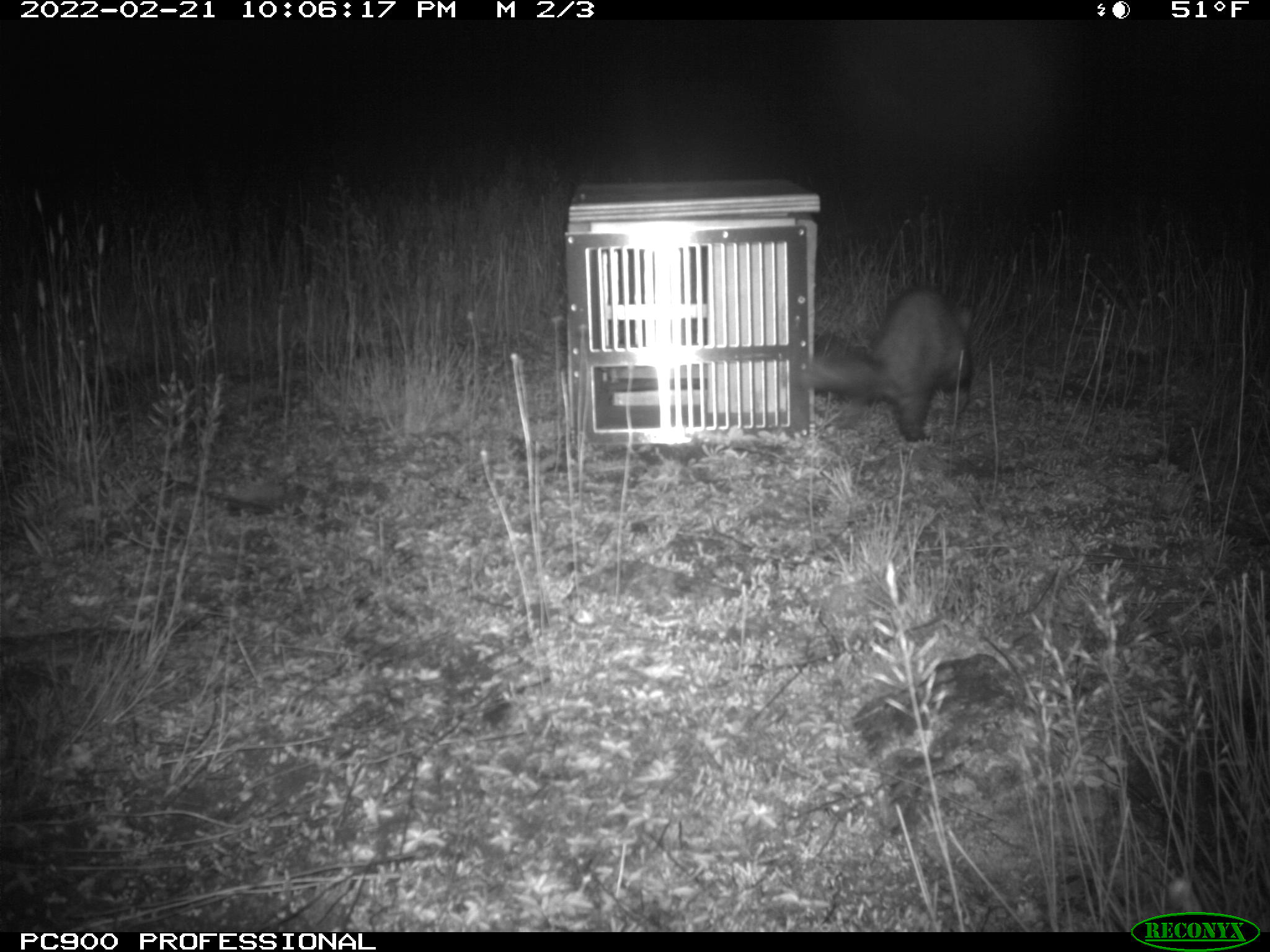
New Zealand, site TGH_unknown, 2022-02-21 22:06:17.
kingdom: Animalia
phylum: Chordata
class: Mammalia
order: Carnivora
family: Mustelidae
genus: Mustela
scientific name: Mustela furo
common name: ferret